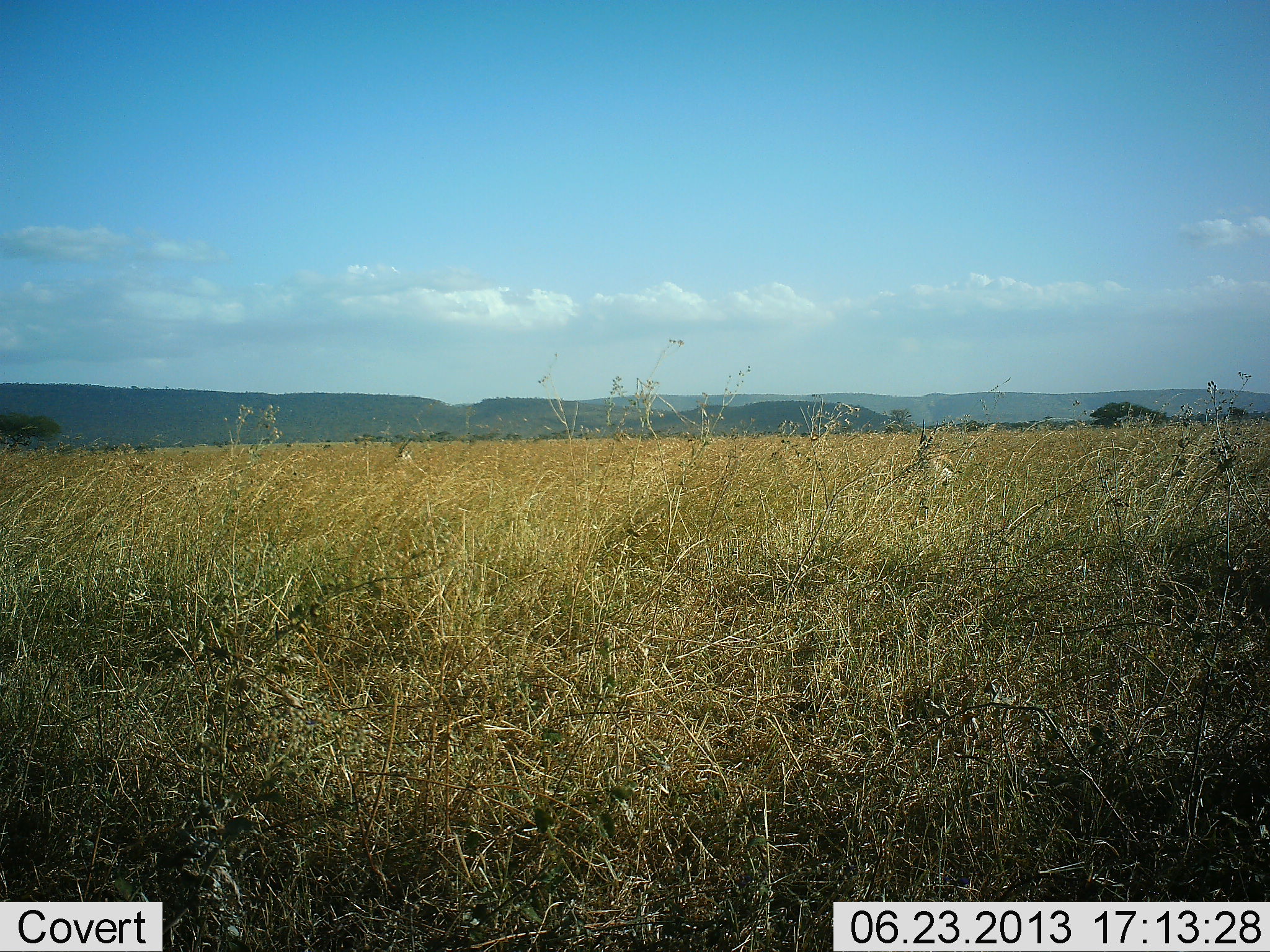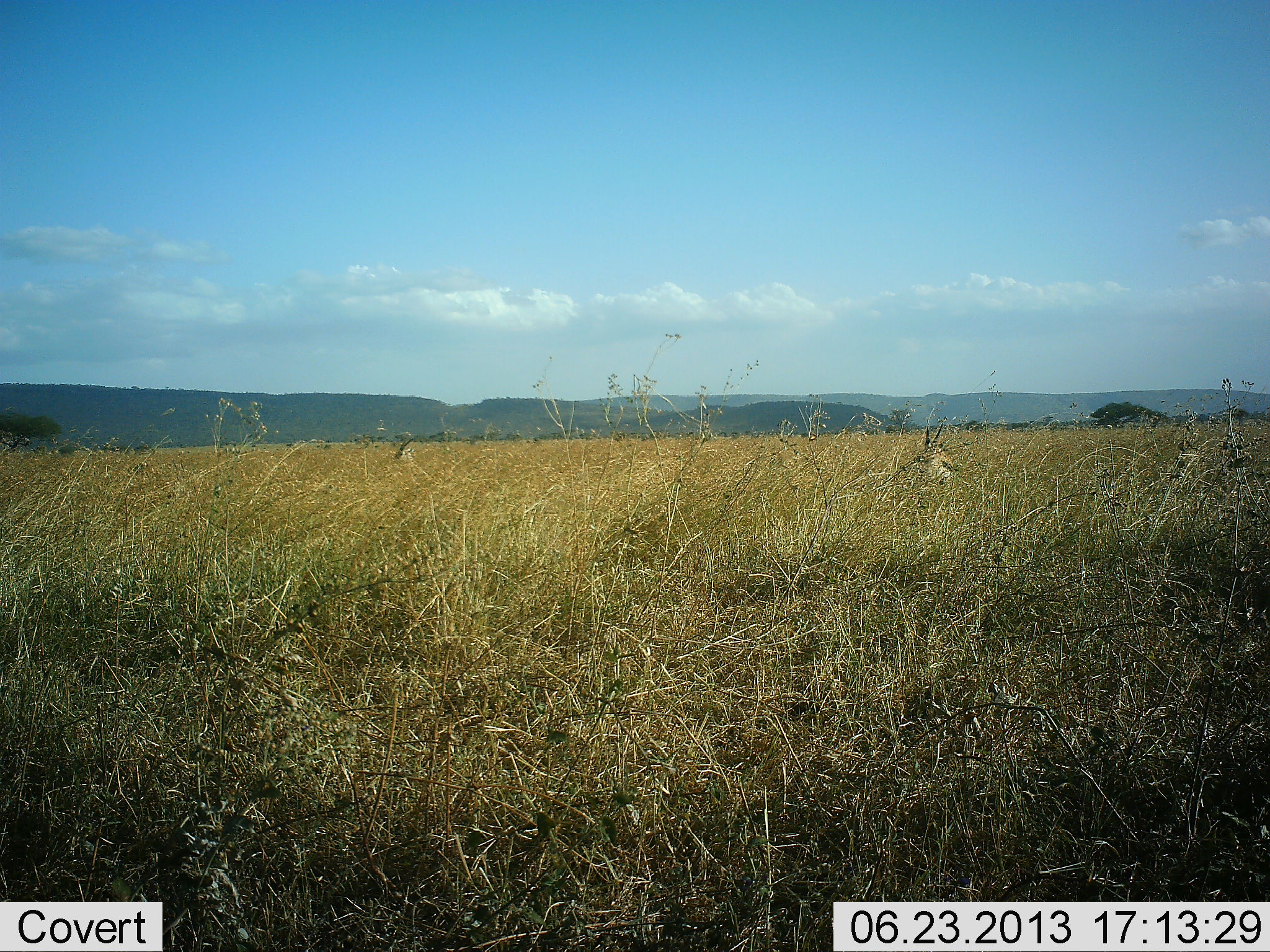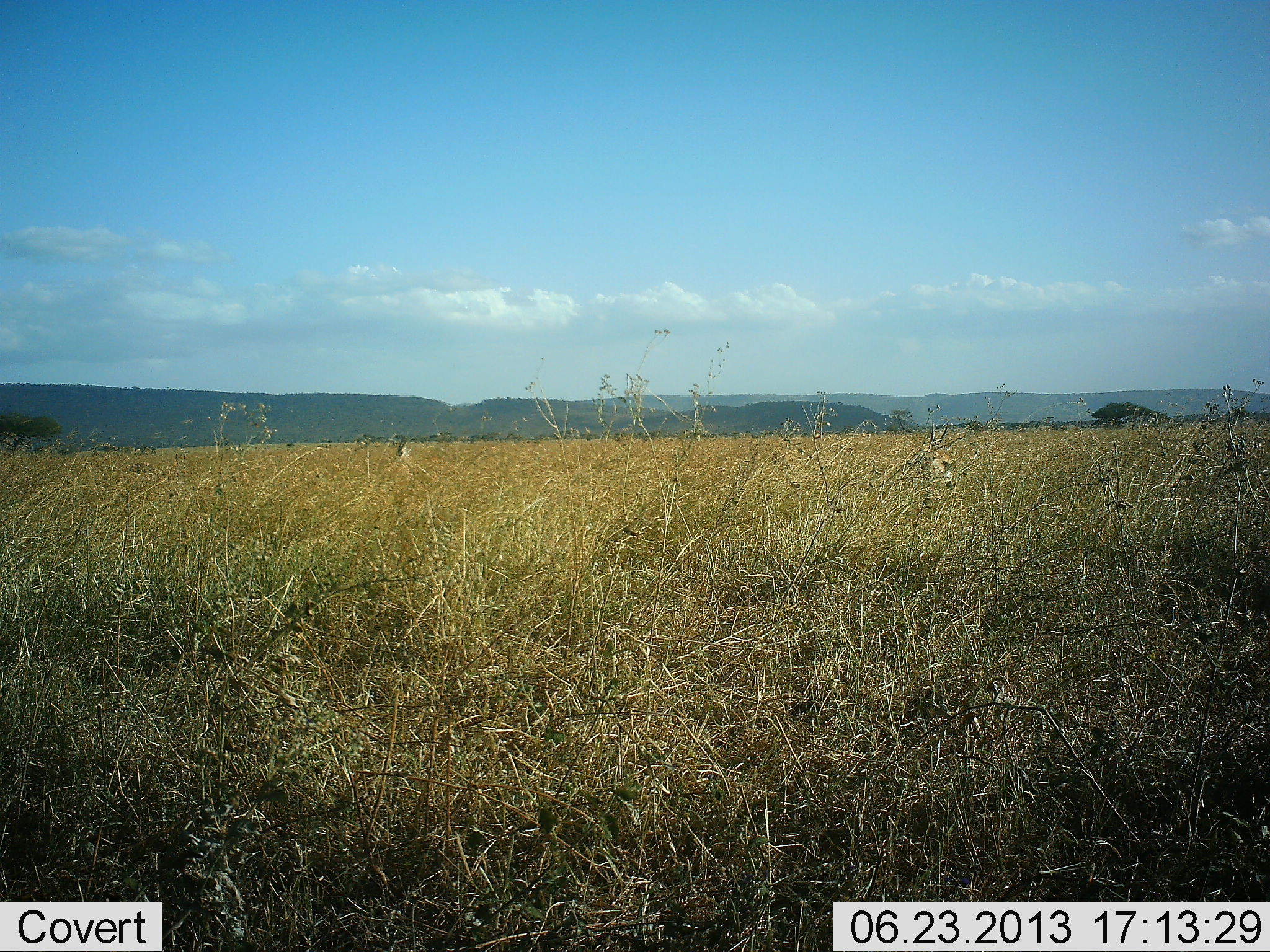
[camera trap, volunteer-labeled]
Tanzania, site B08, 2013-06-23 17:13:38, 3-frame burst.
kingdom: Animalia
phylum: Chordata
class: Mammalia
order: Artiodactyla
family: Bovidae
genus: Eudorcas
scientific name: Eudorcas thomsonii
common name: thomson's gazelle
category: gazellethomsons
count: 1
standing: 64%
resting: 32%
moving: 0%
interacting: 0%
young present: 0%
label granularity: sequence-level